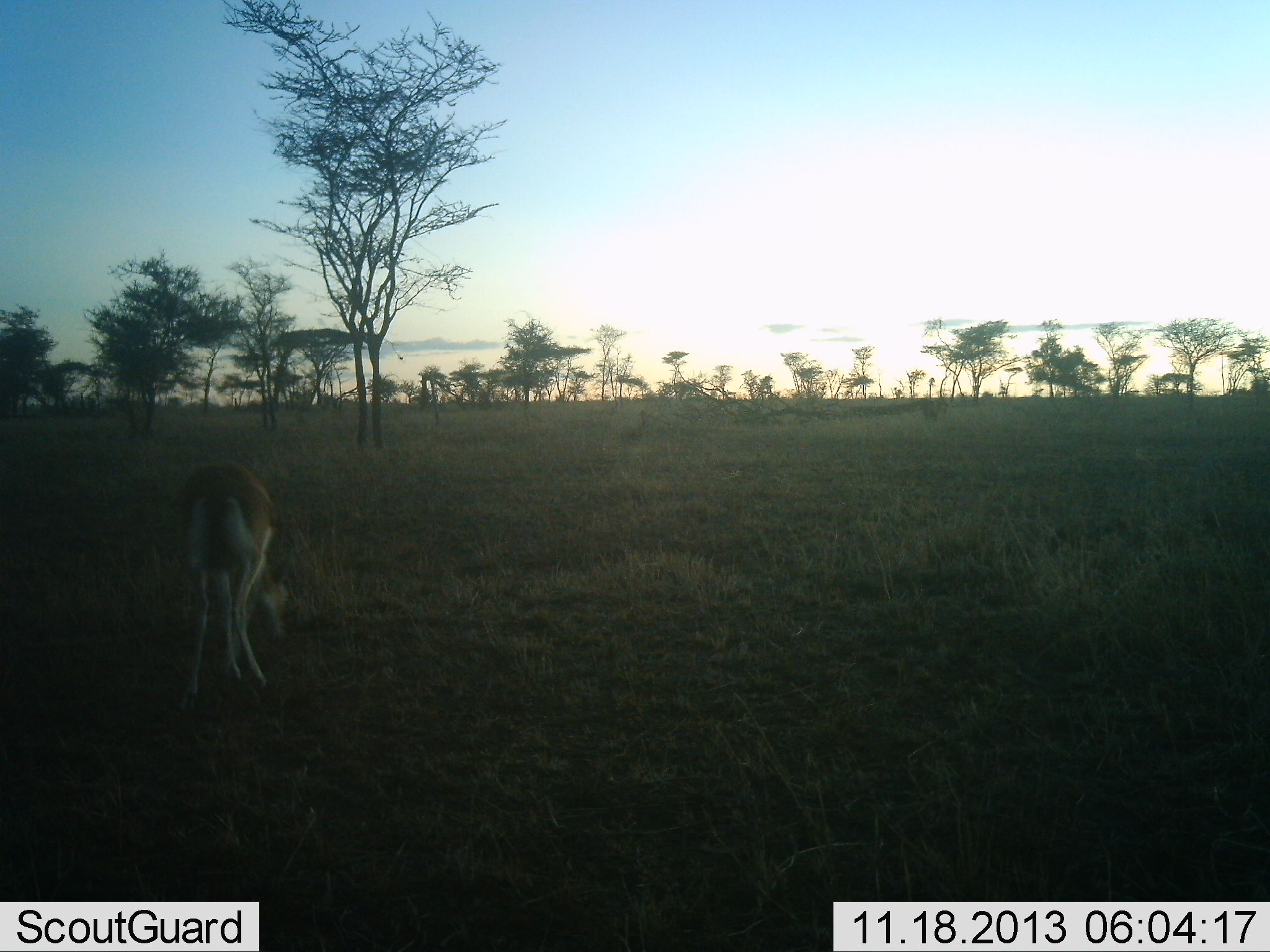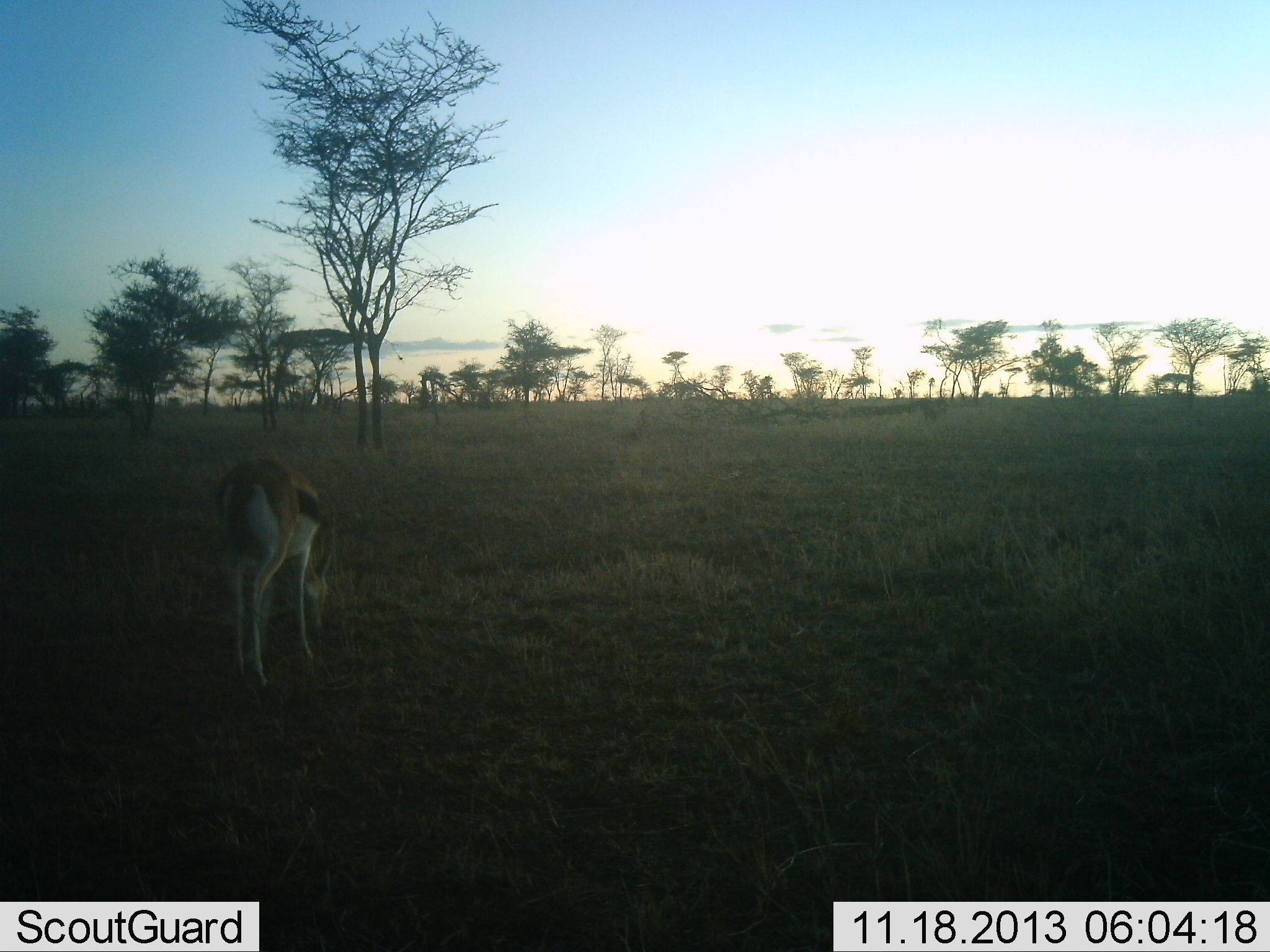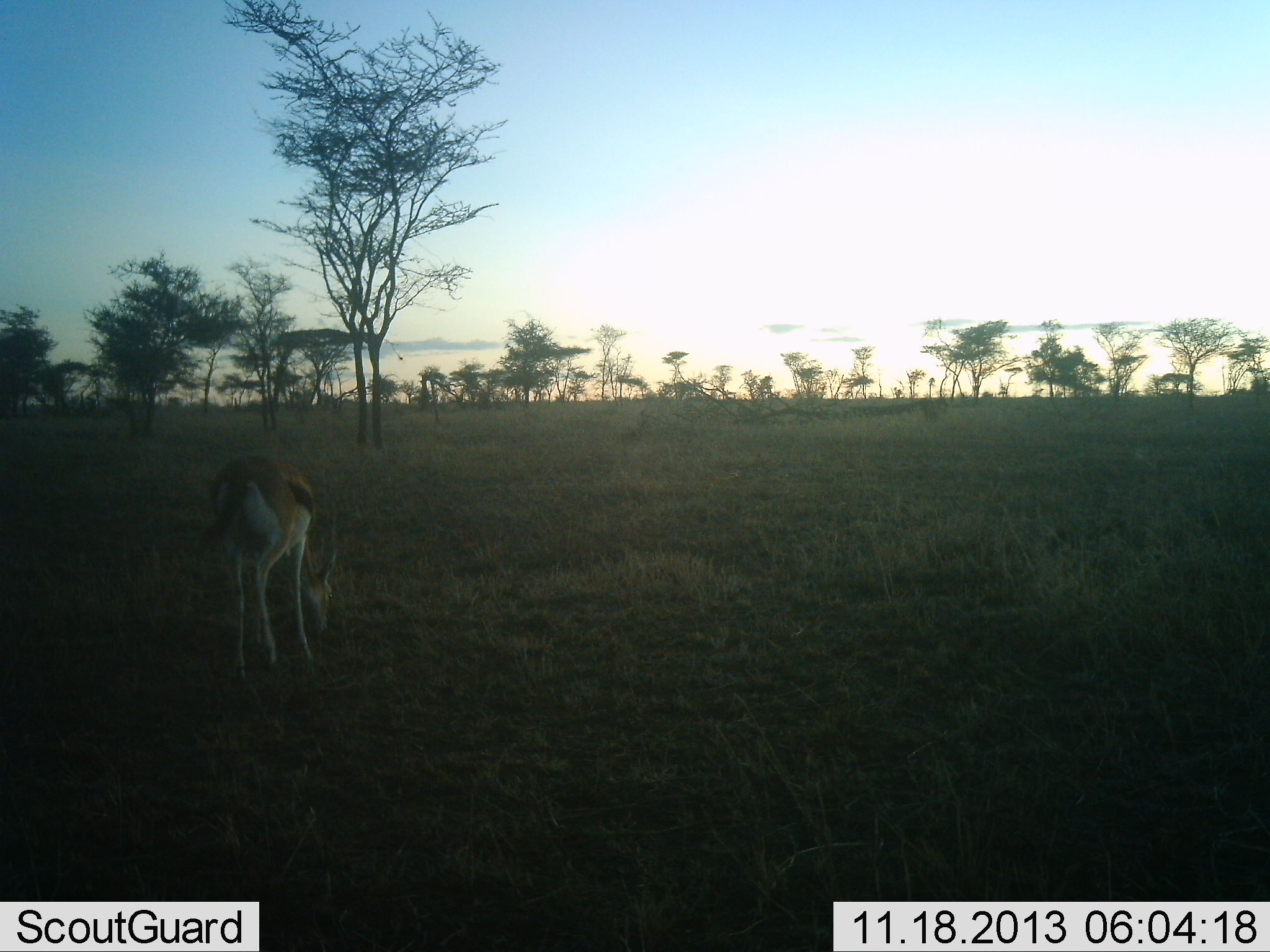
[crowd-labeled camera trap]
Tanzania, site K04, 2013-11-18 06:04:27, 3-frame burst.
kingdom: Animalia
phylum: Chordata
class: Mammalia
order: Artiodactyla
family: Bovidae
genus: Eudorcas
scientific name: Eudorcas thomsonii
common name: thomson's gazelle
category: gazellethomsons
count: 1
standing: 20%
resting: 0%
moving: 20%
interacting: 0%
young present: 0%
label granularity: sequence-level